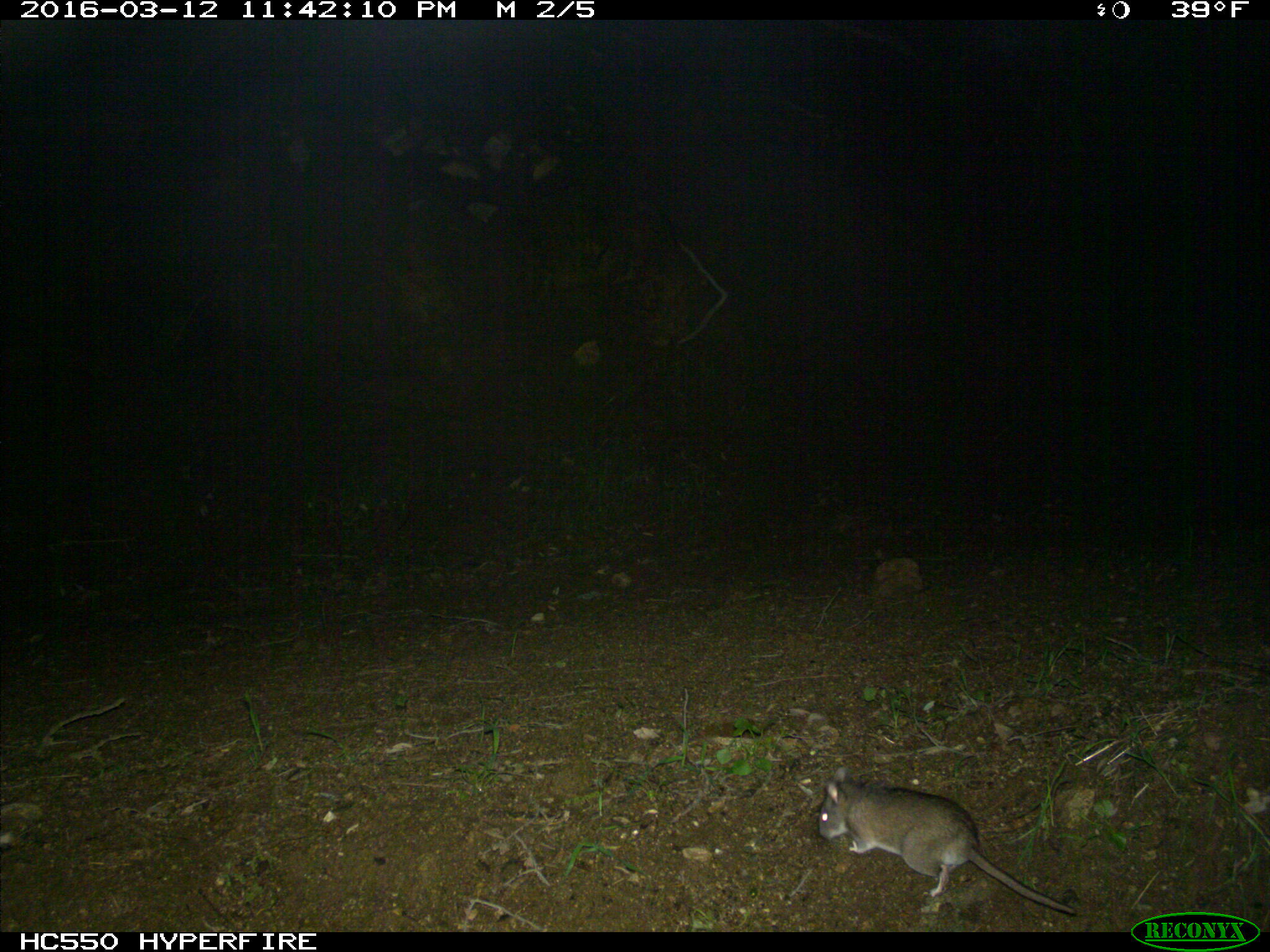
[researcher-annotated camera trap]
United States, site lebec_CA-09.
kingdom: Animalia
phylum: Chordata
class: Mammalia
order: Rodentia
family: Cricetidae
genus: Neotoma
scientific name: Neotoma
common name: pack rat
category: unidentified pack rat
Unidentified pack rat (pack rat) (Neotoma).